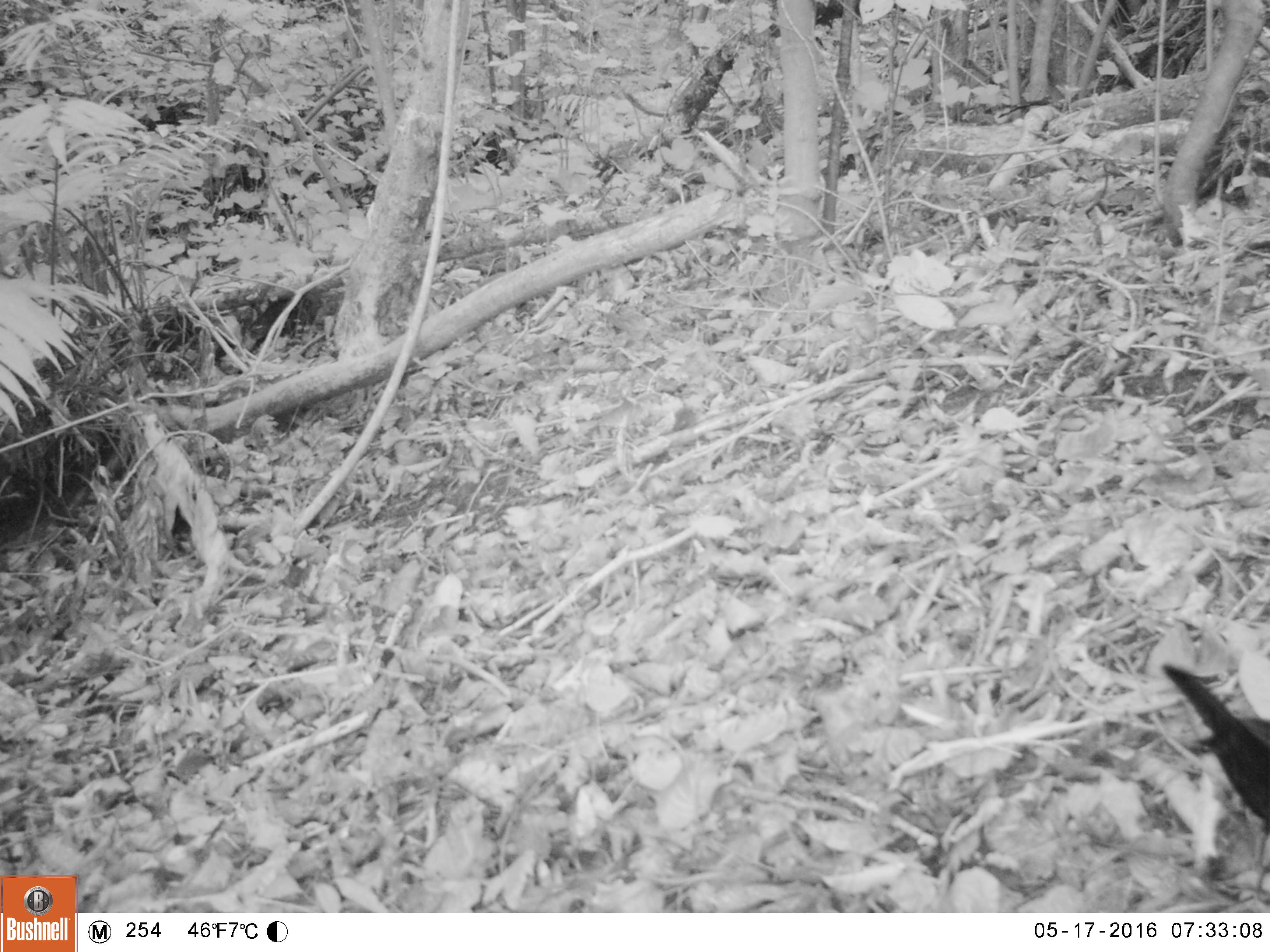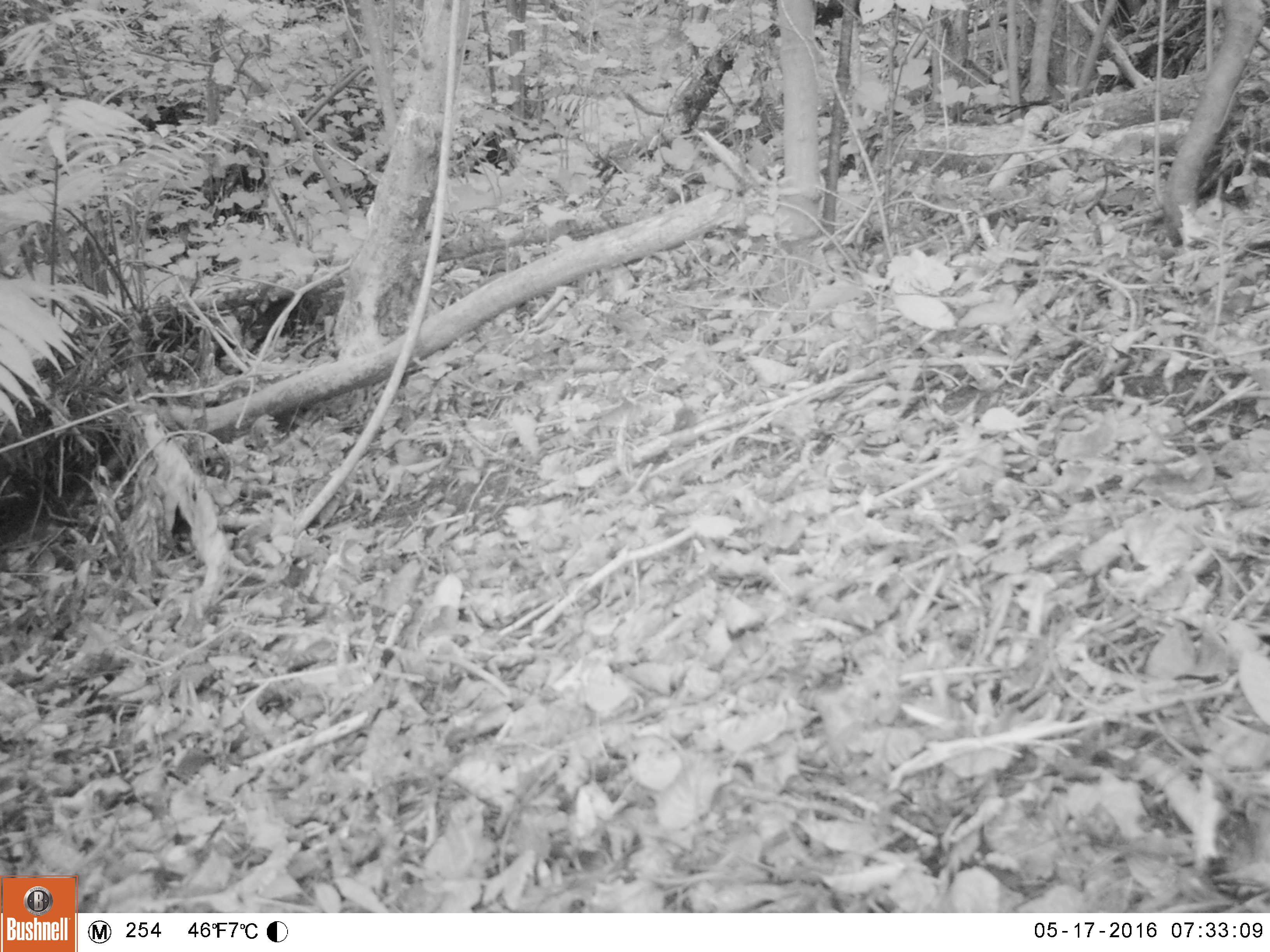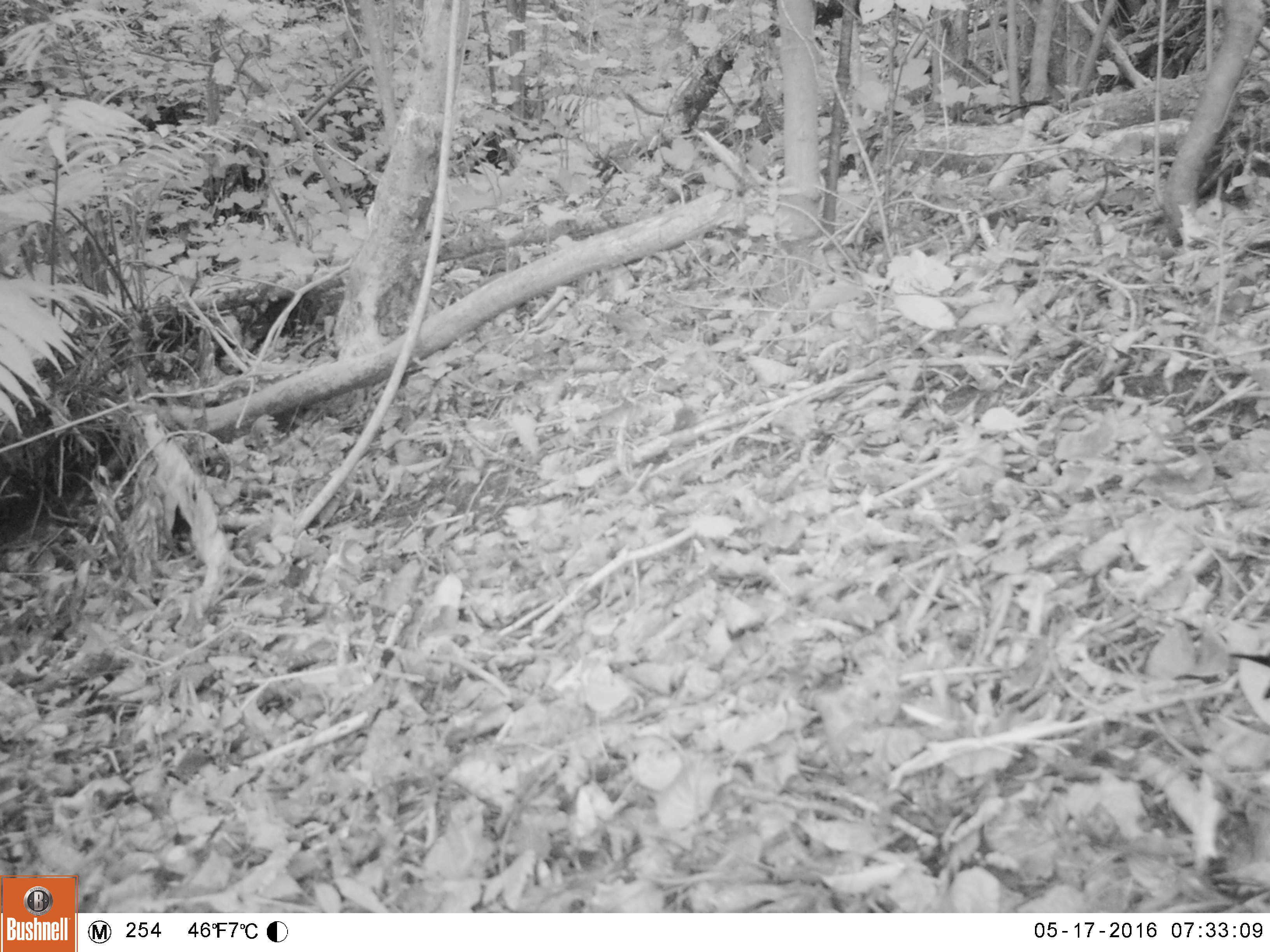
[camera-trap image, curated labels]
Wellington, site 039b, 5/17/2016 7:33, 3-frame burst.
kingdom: Animalia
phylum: Chordata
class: Aves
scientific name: Aves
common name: bird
Bird (Aves).